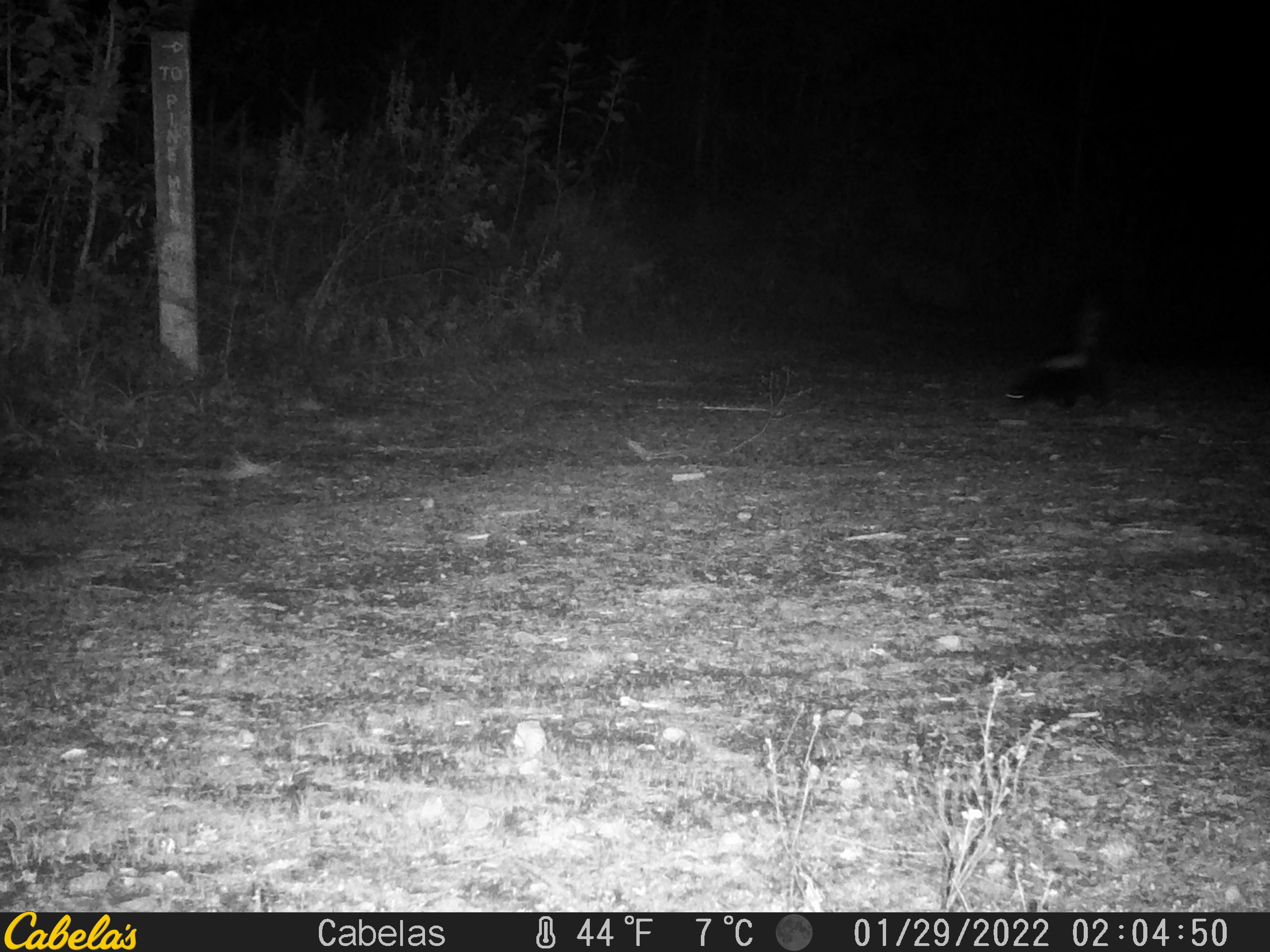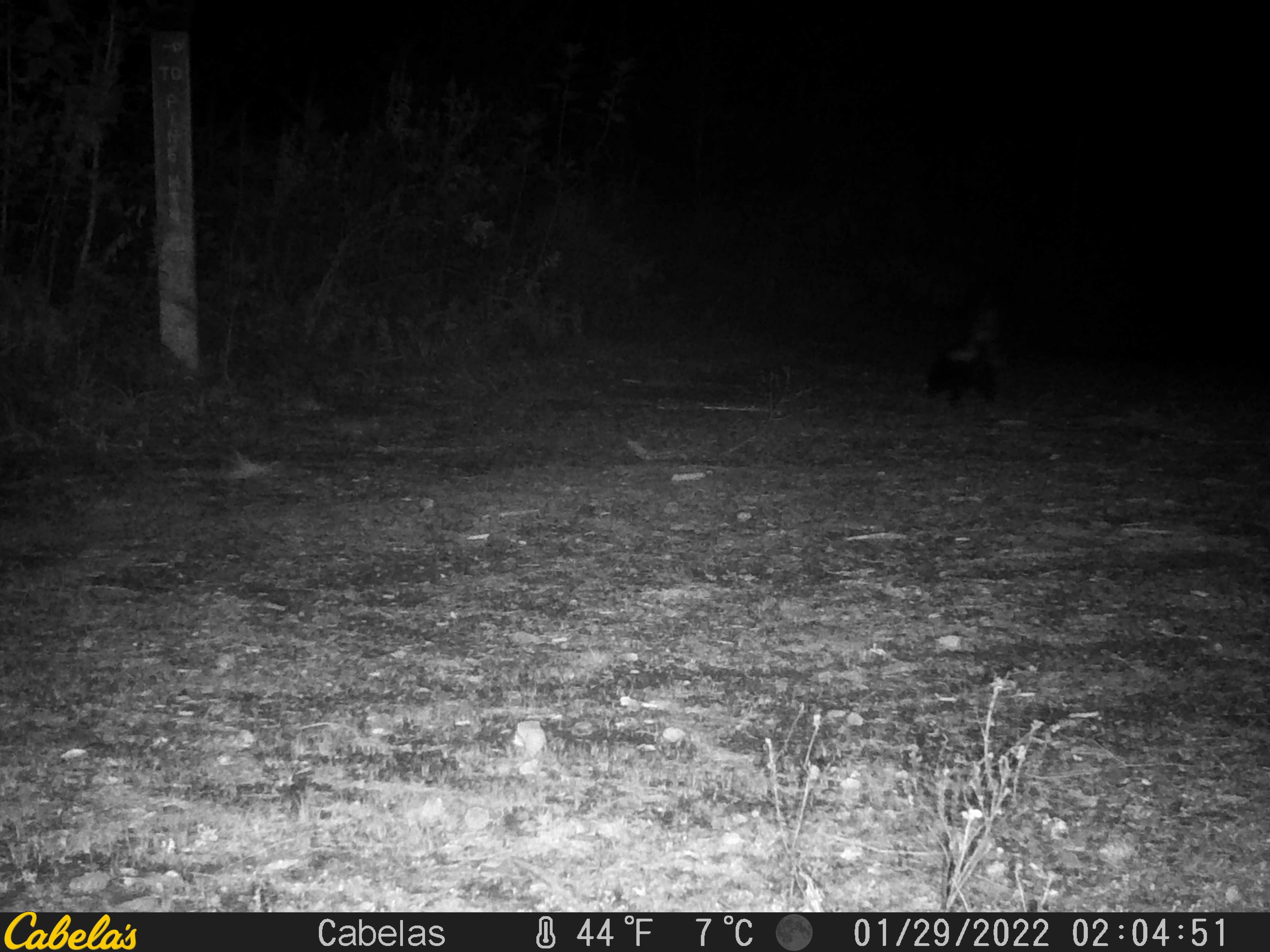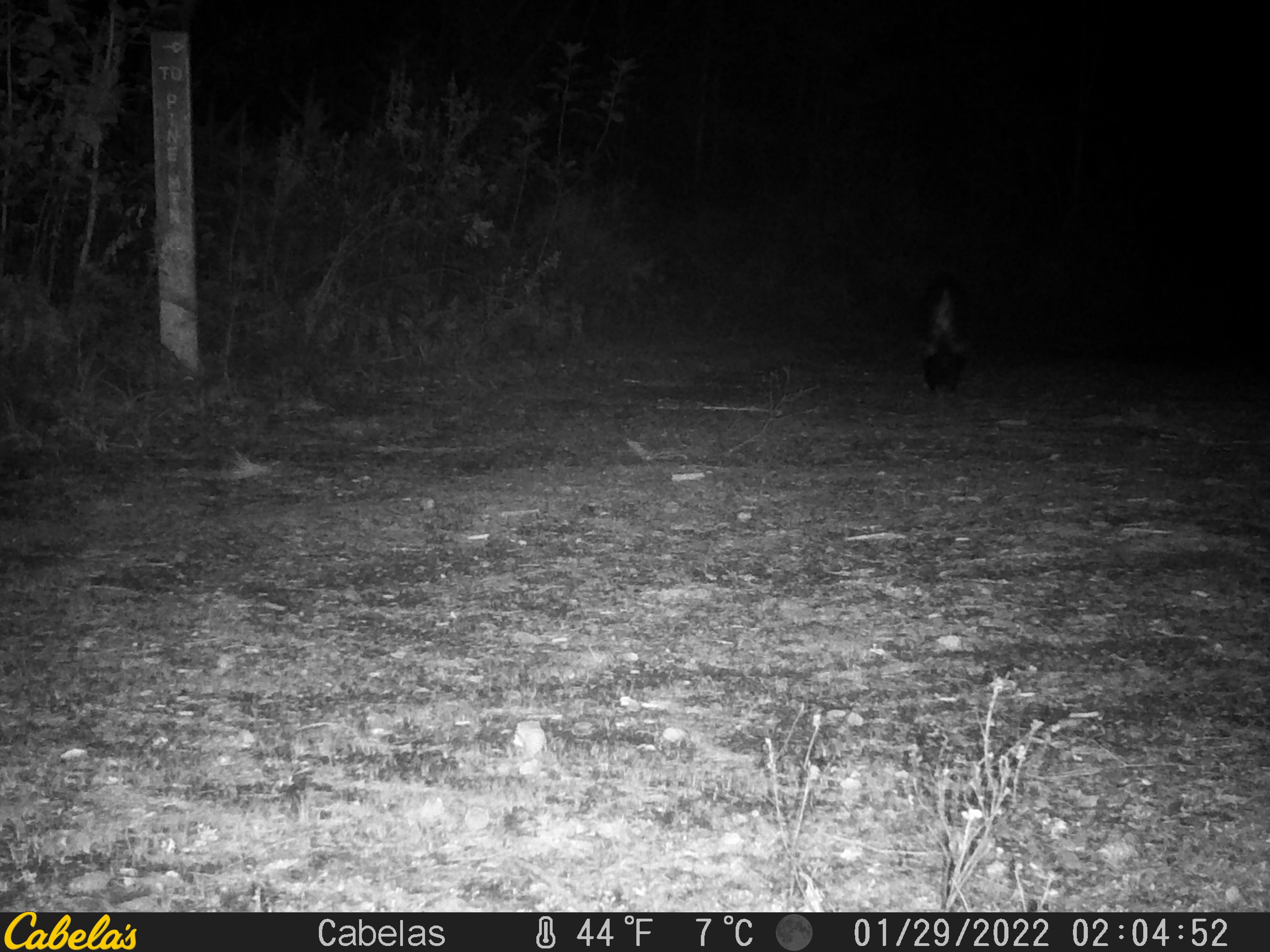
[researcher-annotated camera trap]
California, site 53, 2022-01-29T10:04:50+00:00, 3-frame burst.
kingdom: Animalia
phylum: Chordata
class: Mammalia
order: Carnivora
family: Mephitidae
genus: Mephitis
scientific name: Mephitis mephitis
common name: striped skunk